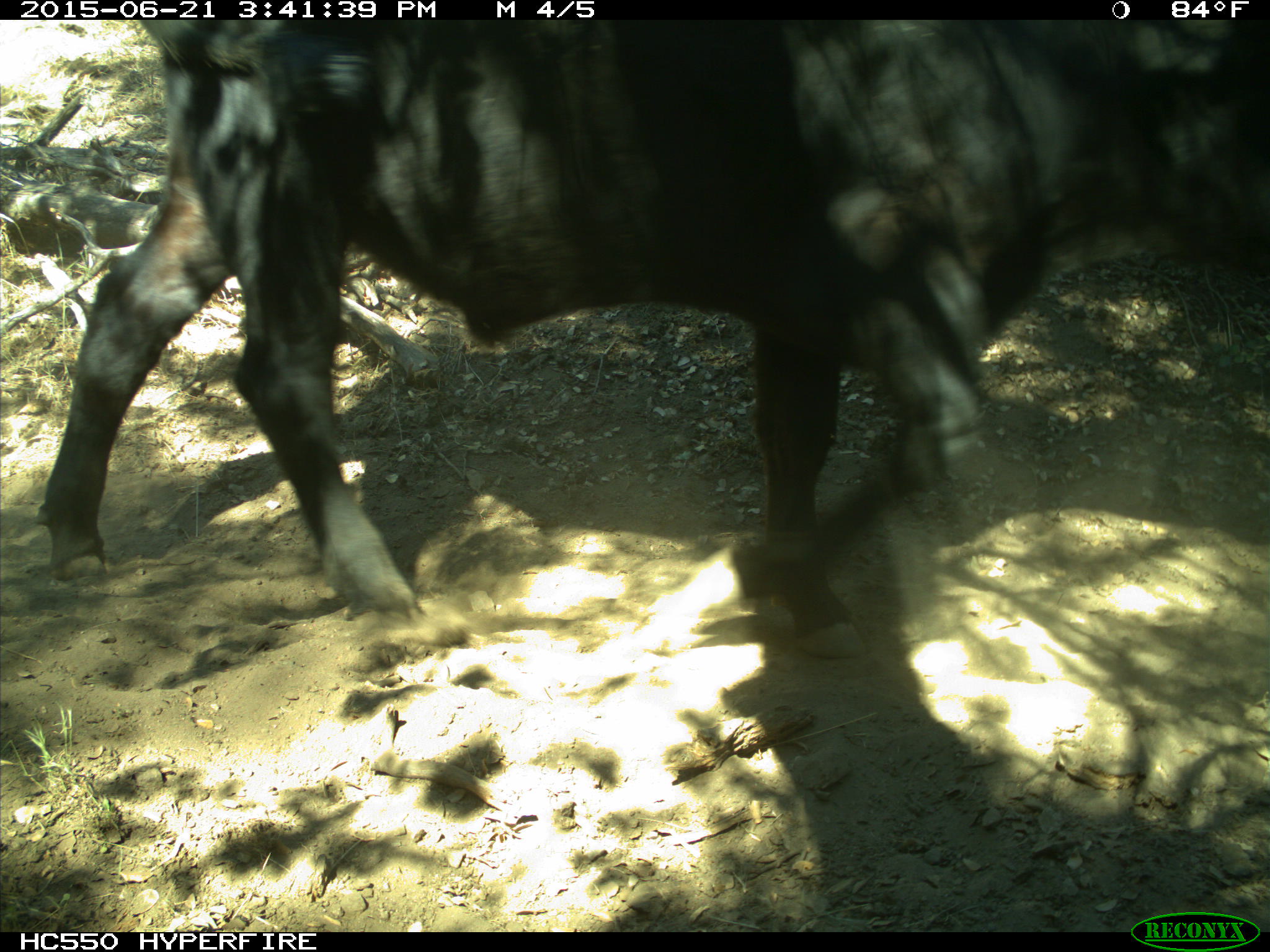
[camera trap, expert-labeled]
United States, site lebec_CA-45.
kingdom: Animalia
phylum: Chordata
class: Mammalia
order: Artiodactyla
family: Bovidae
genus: Bos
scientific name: Bos taurus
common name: domestic cow